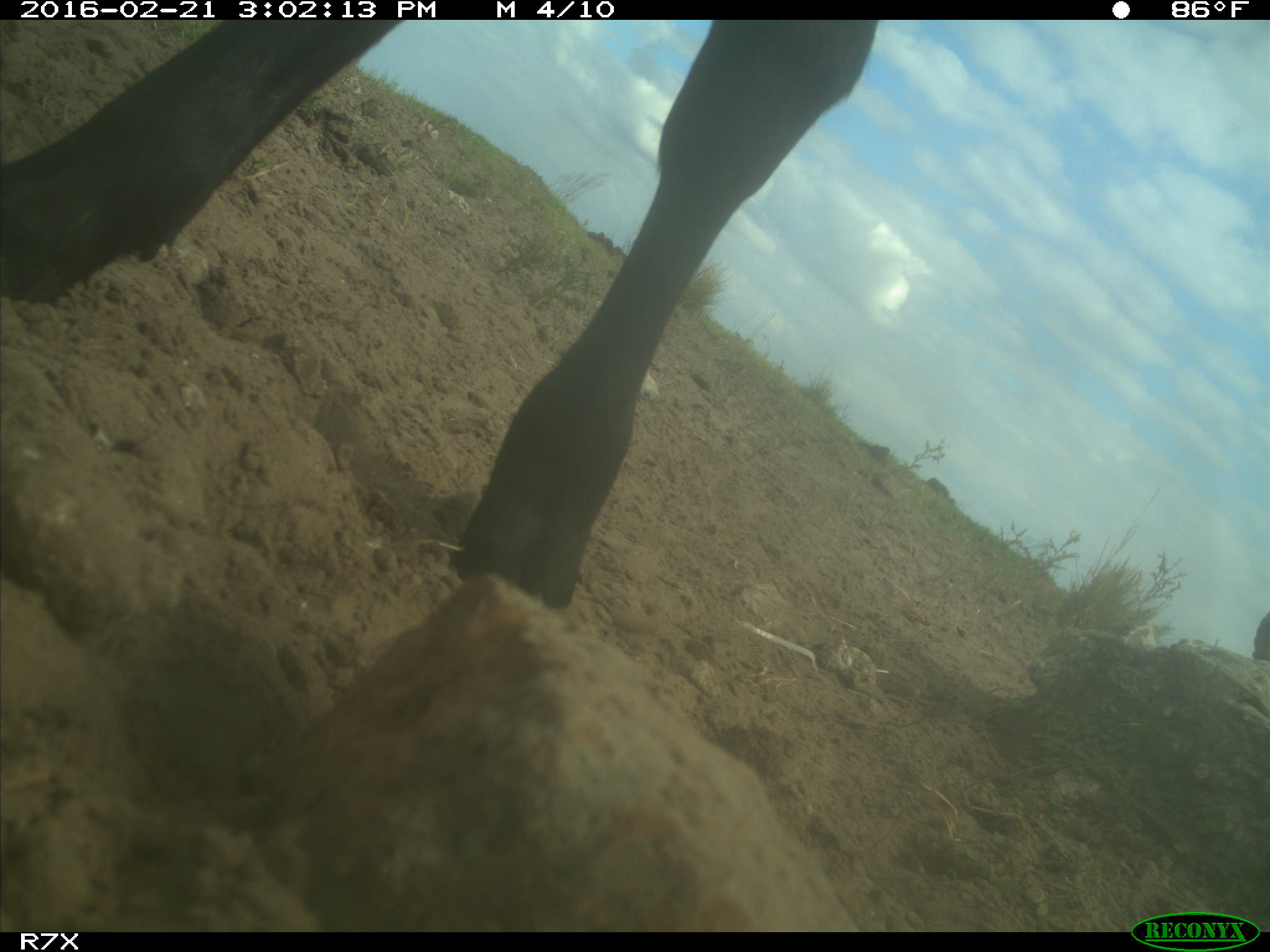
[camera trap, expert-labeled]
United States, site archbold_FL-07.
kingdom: Animalia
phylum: Chordata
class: Mammalia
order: Artiodactyla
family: Bovidae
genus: Bos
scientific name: Bos taurus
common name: domestic cow